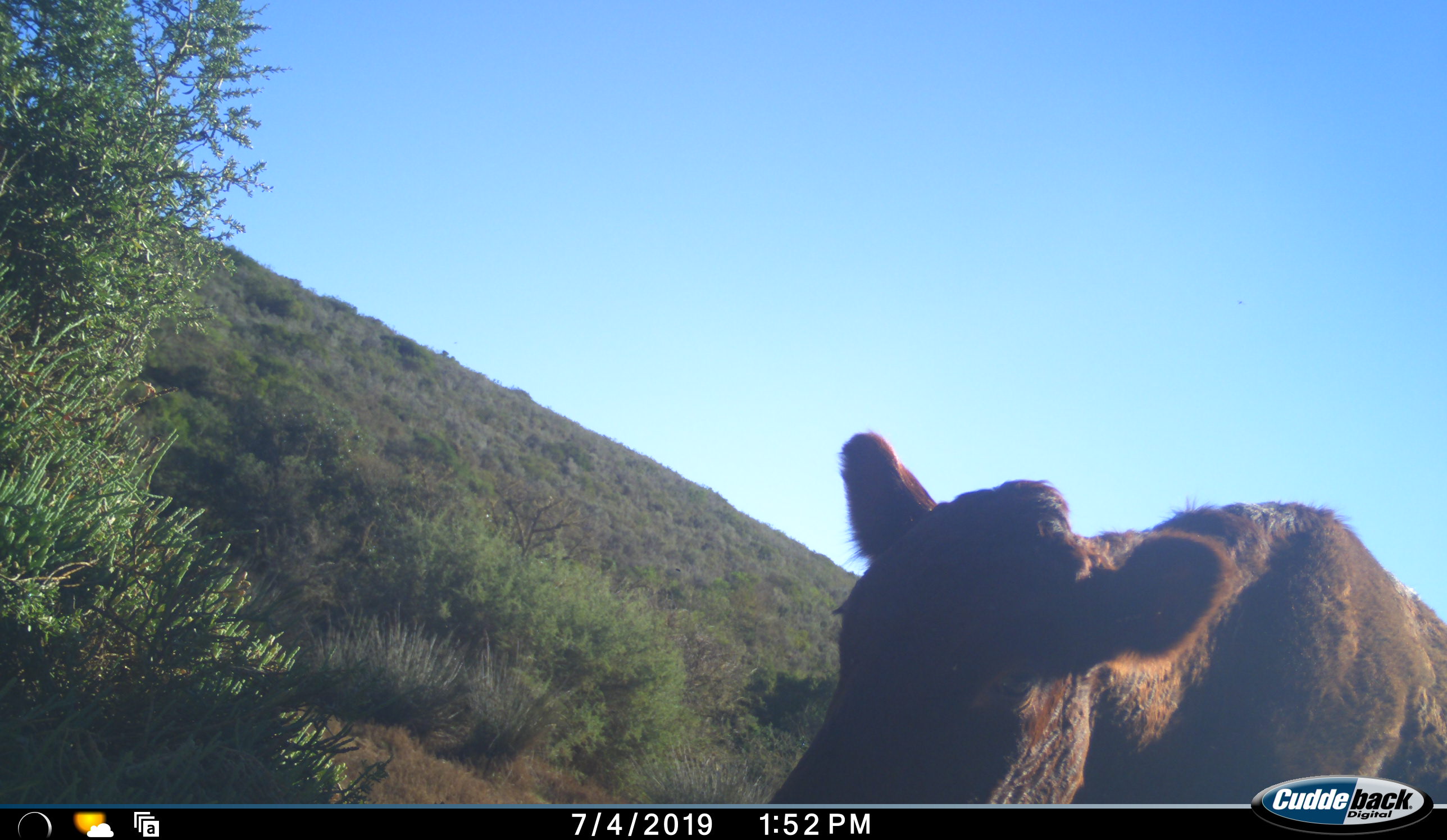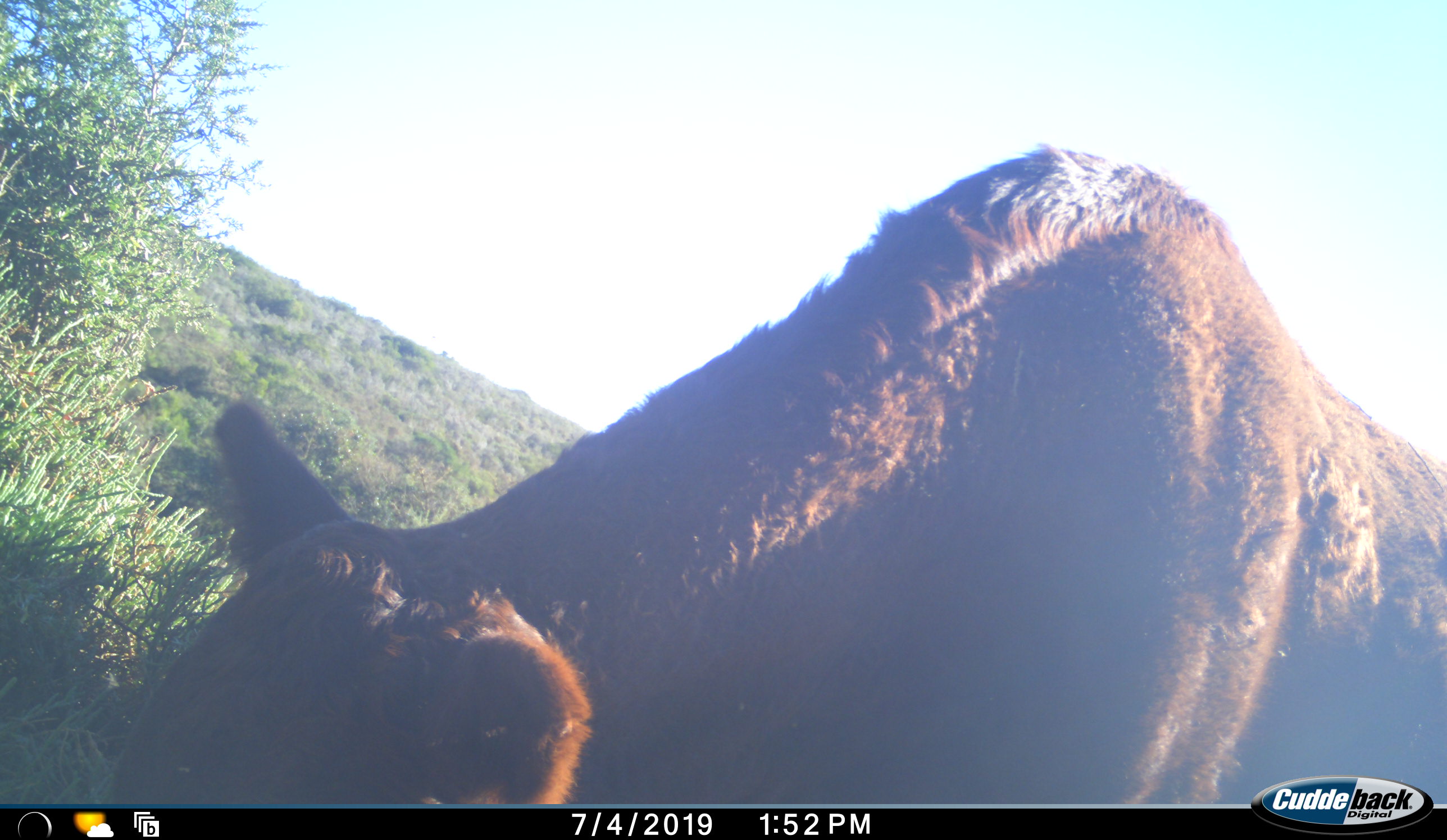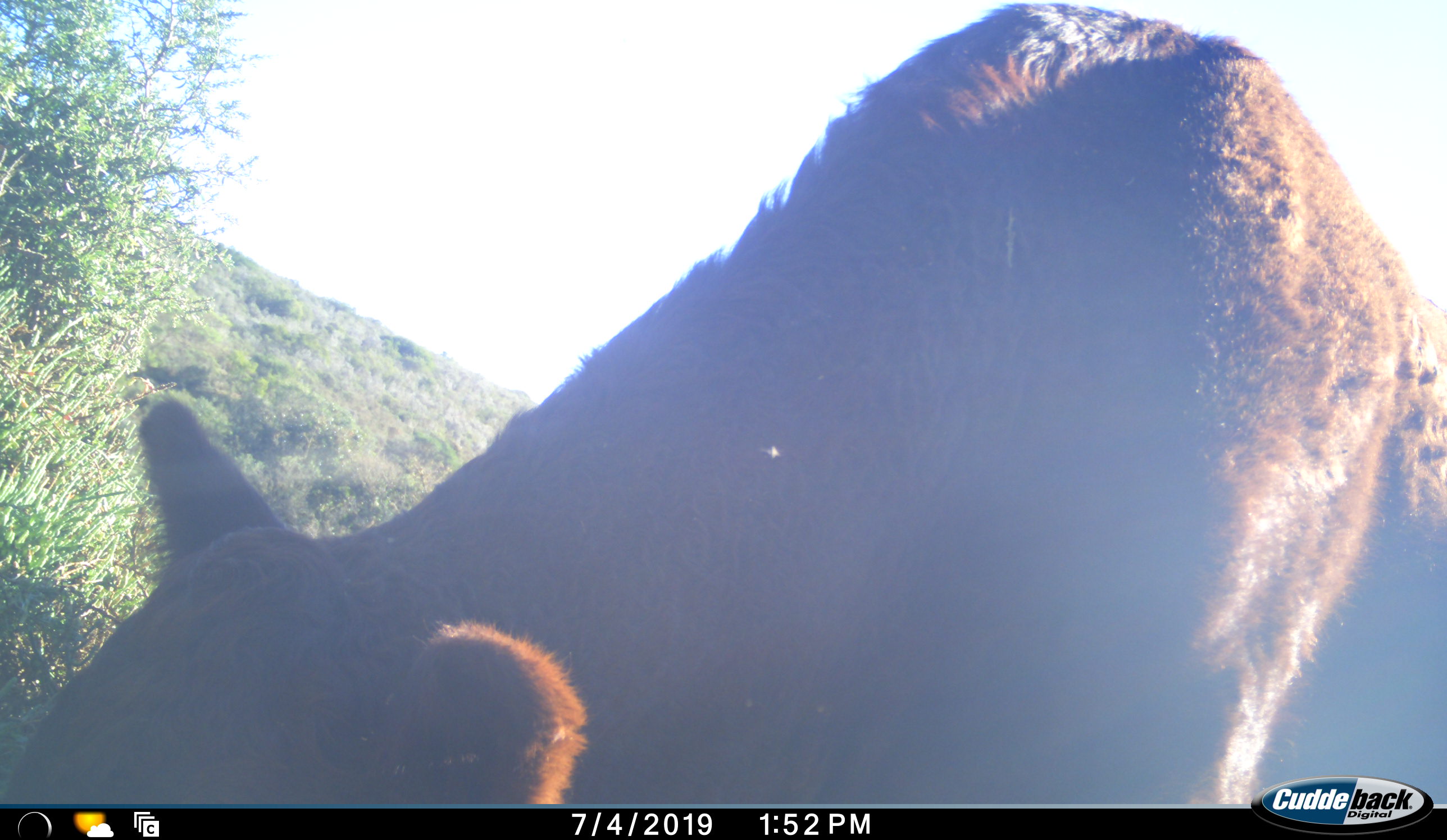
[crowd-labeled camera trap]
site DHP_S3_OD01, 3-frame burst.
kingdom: Animalia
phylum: Chordata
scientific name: Vertebrata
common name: domestic animal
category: domesticanimal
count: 1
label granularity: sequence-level